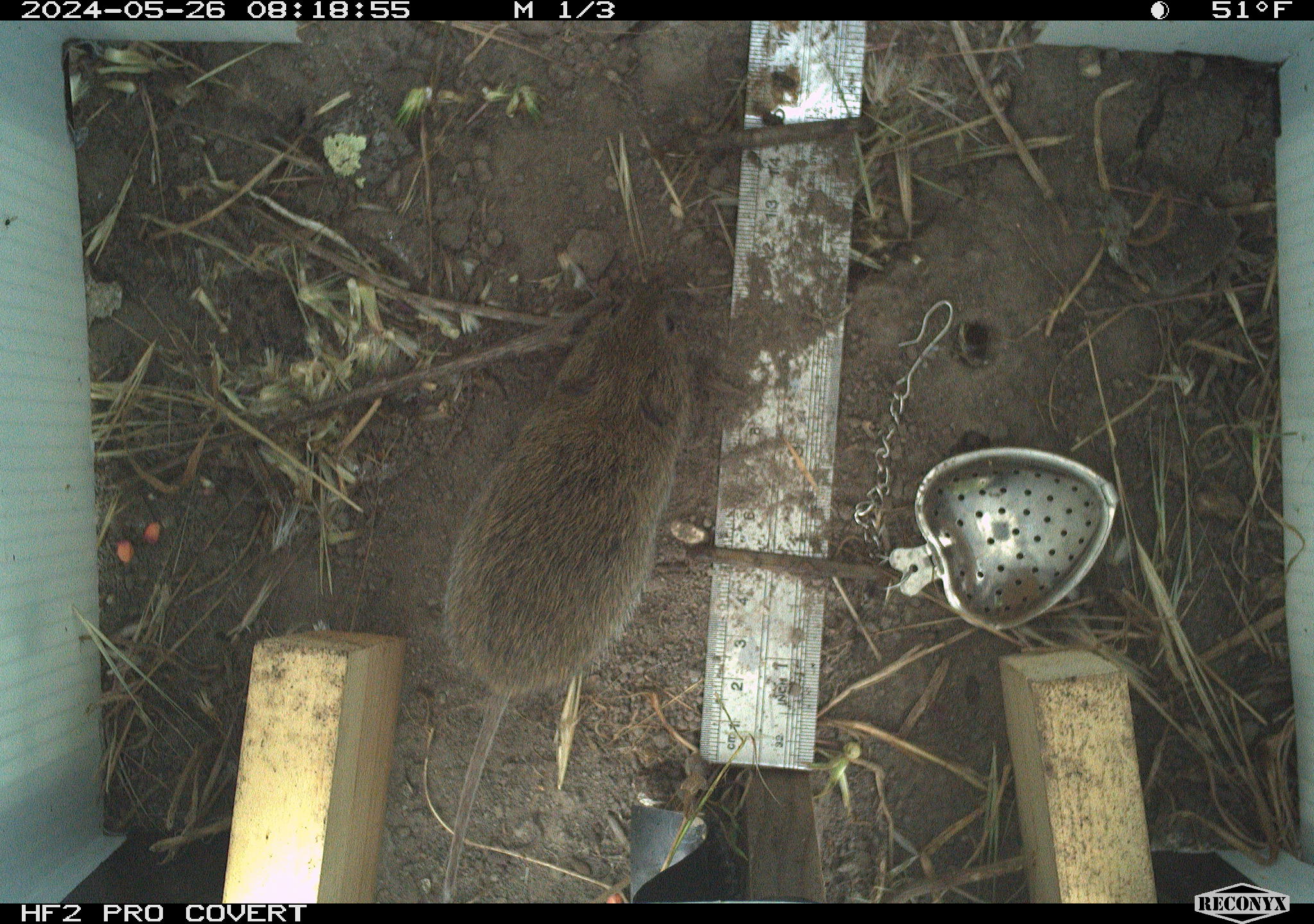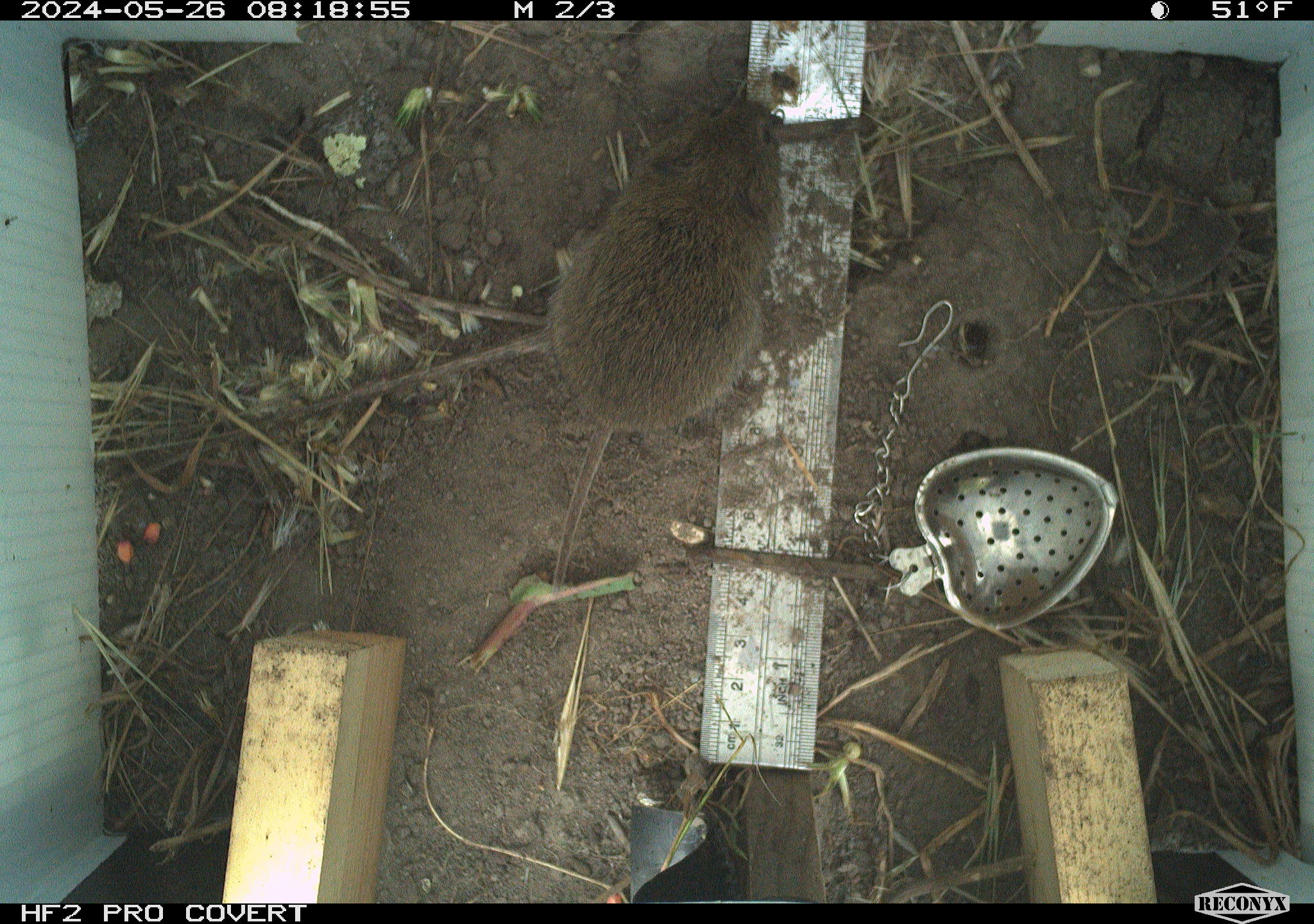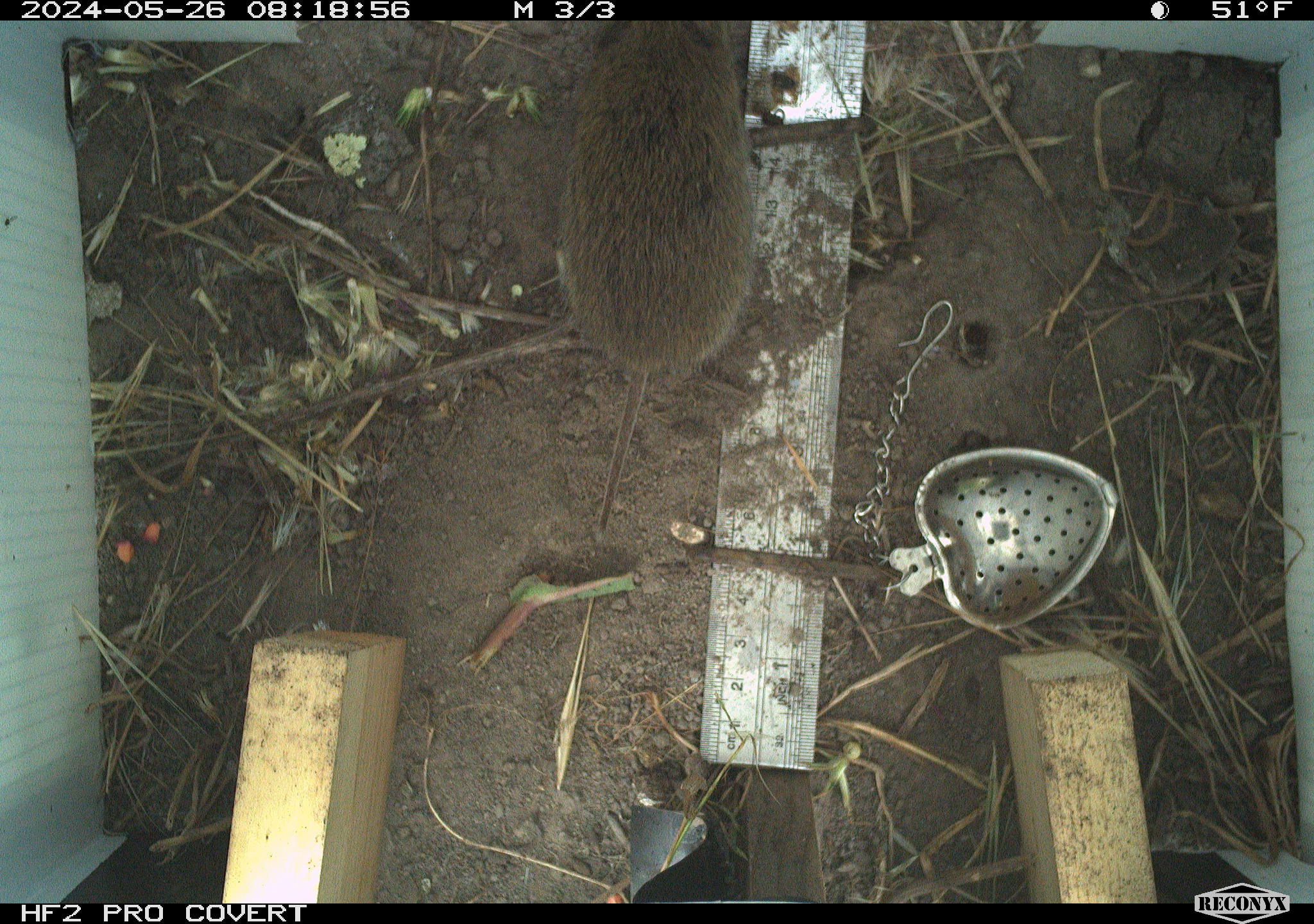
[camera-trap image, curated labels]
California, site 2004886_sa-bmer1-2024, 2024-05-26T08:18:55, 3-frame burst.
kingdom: Animalia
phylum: Chordata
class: Mammalia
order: Rodentia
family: Cricetidae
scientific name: Arvicolinae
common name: voles, lemmings, and muskrats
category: arvicolinae subfamily